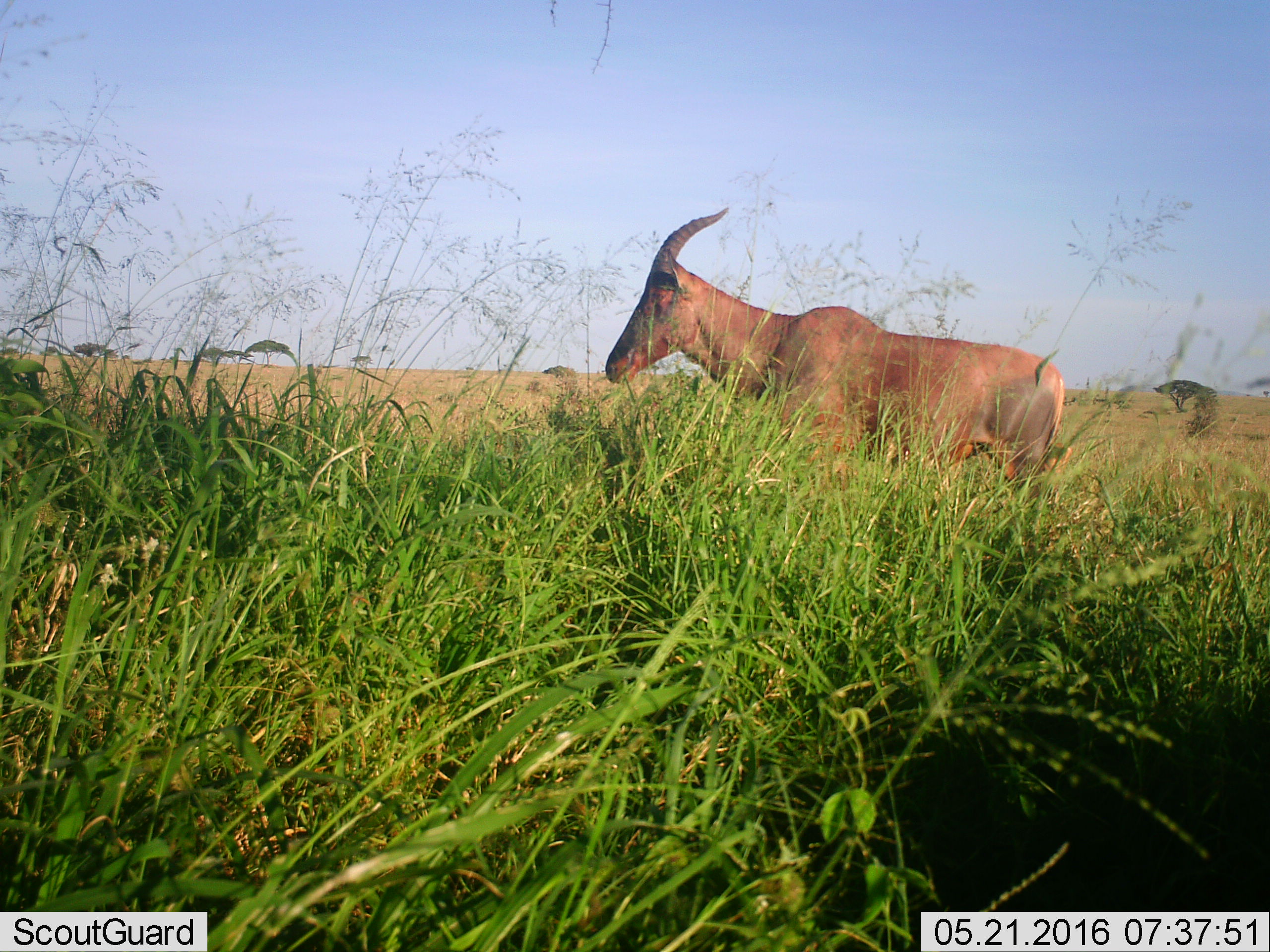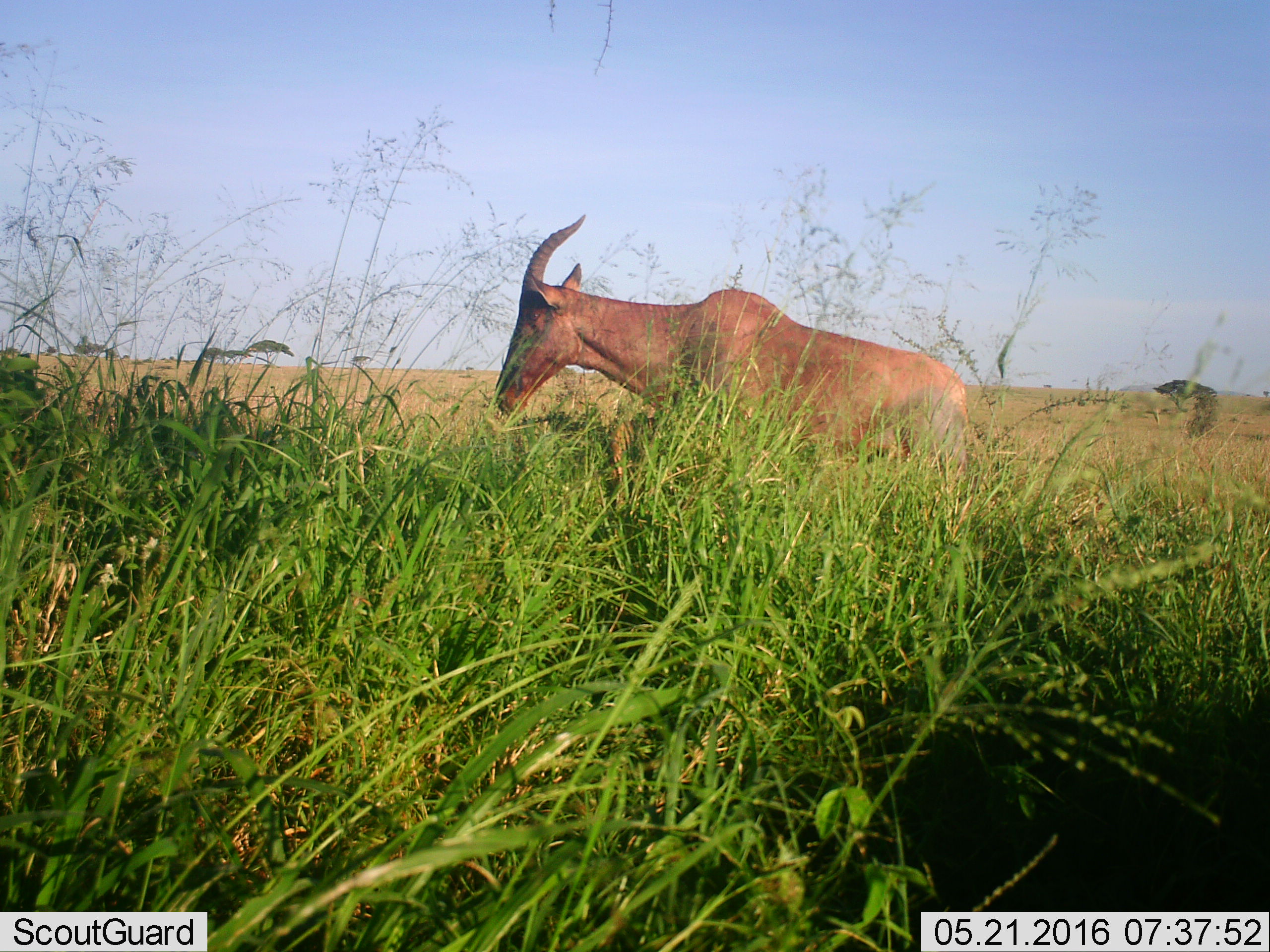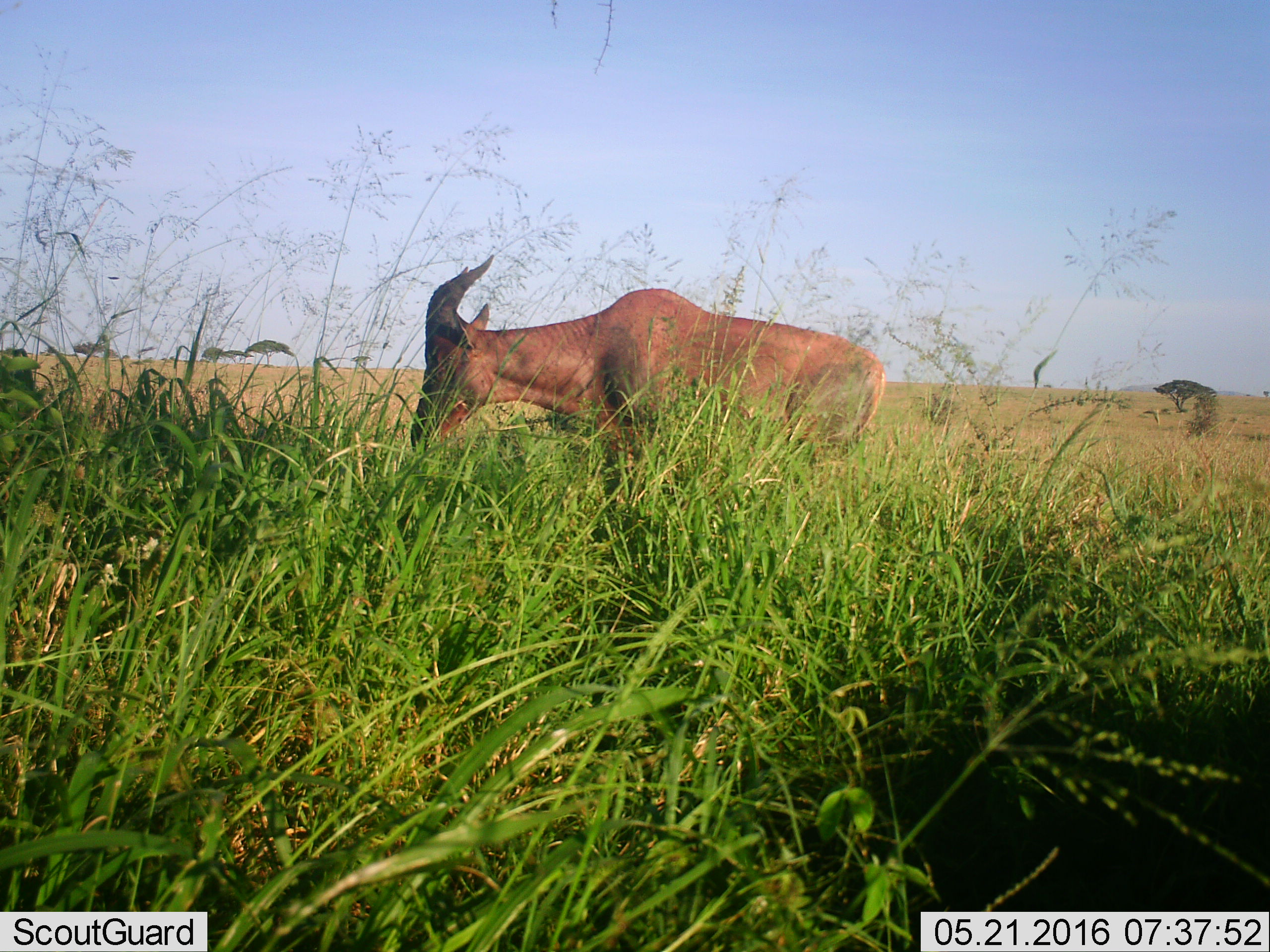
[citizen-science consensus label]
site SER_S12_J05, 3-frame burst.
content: unidentified animal